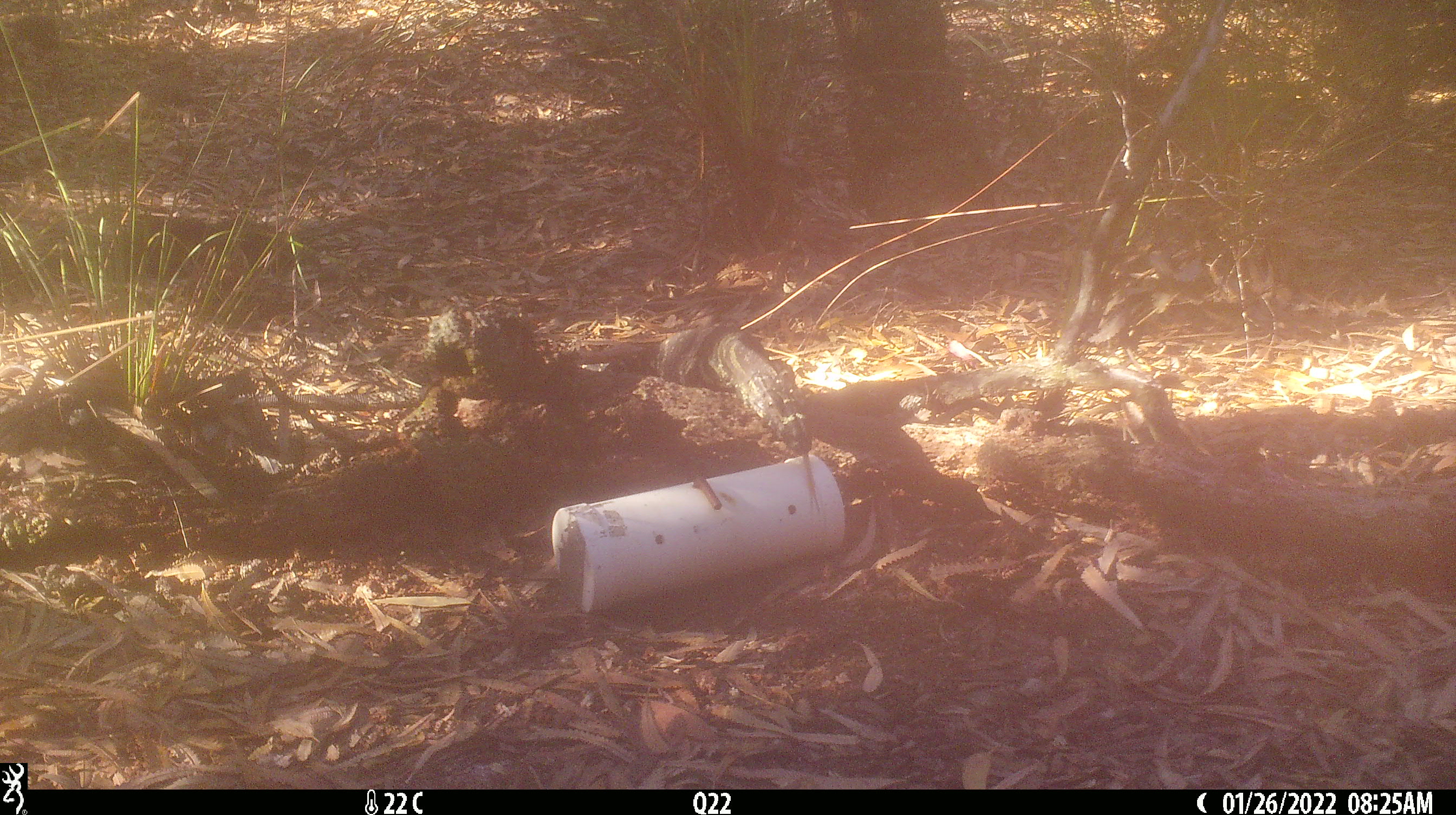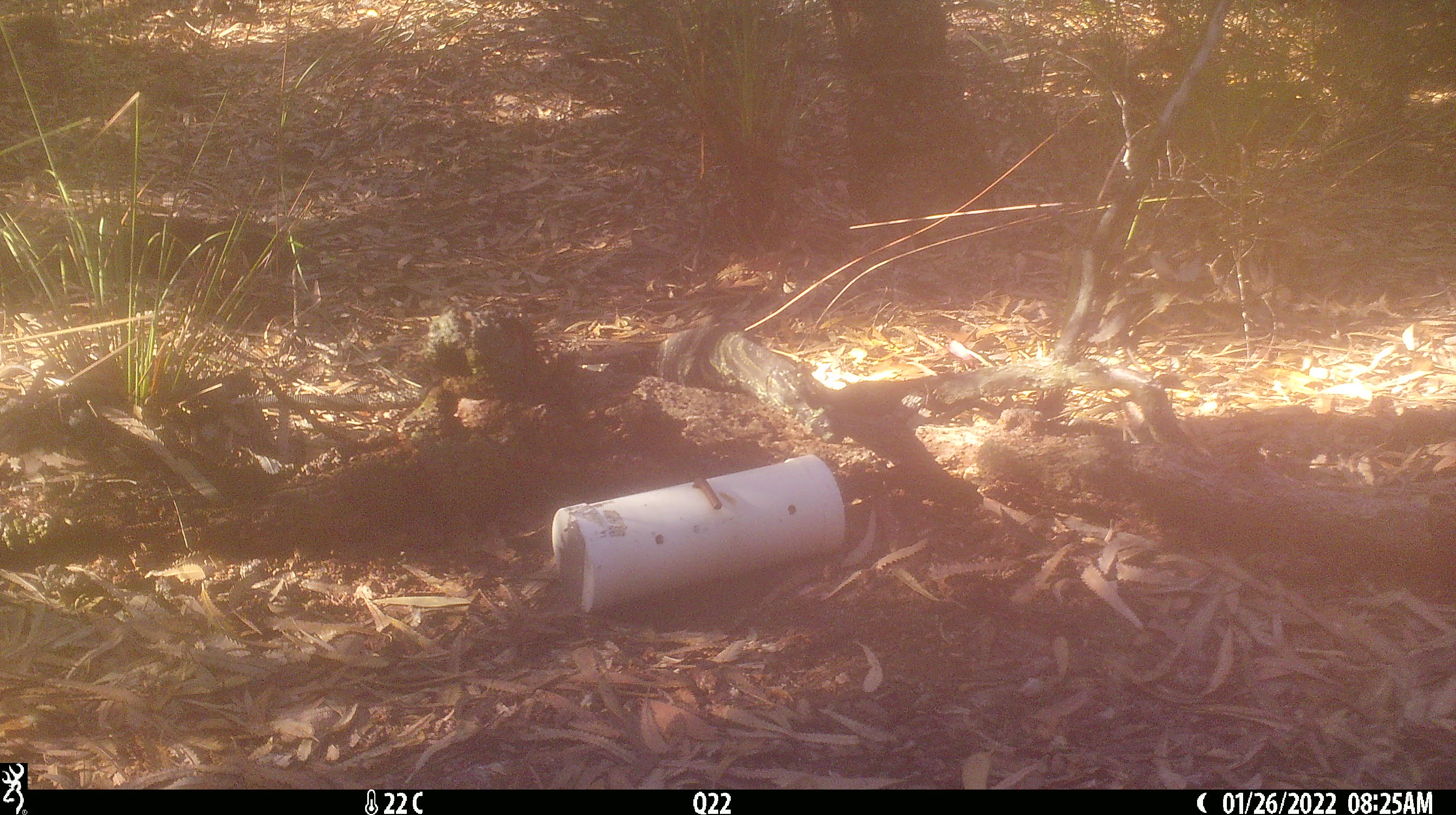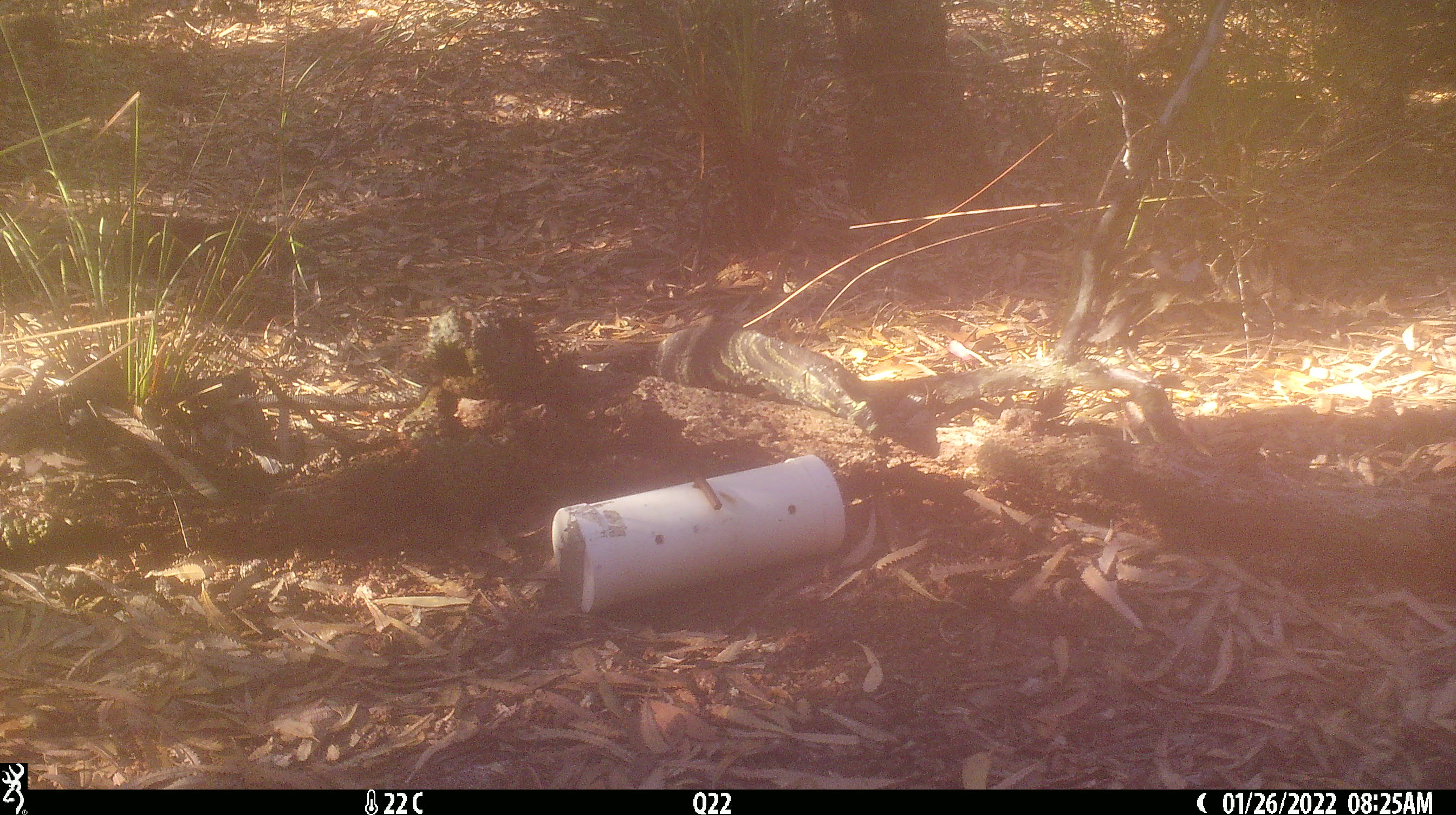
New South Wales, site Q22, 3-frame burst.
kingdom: Animalia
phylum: Chordata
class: Reptilia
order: Squamata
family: Varanidae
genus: Varanus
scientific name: Varanus varius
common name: lace monitor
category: goanna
Goanna (lace monitor) (Varanus varius).